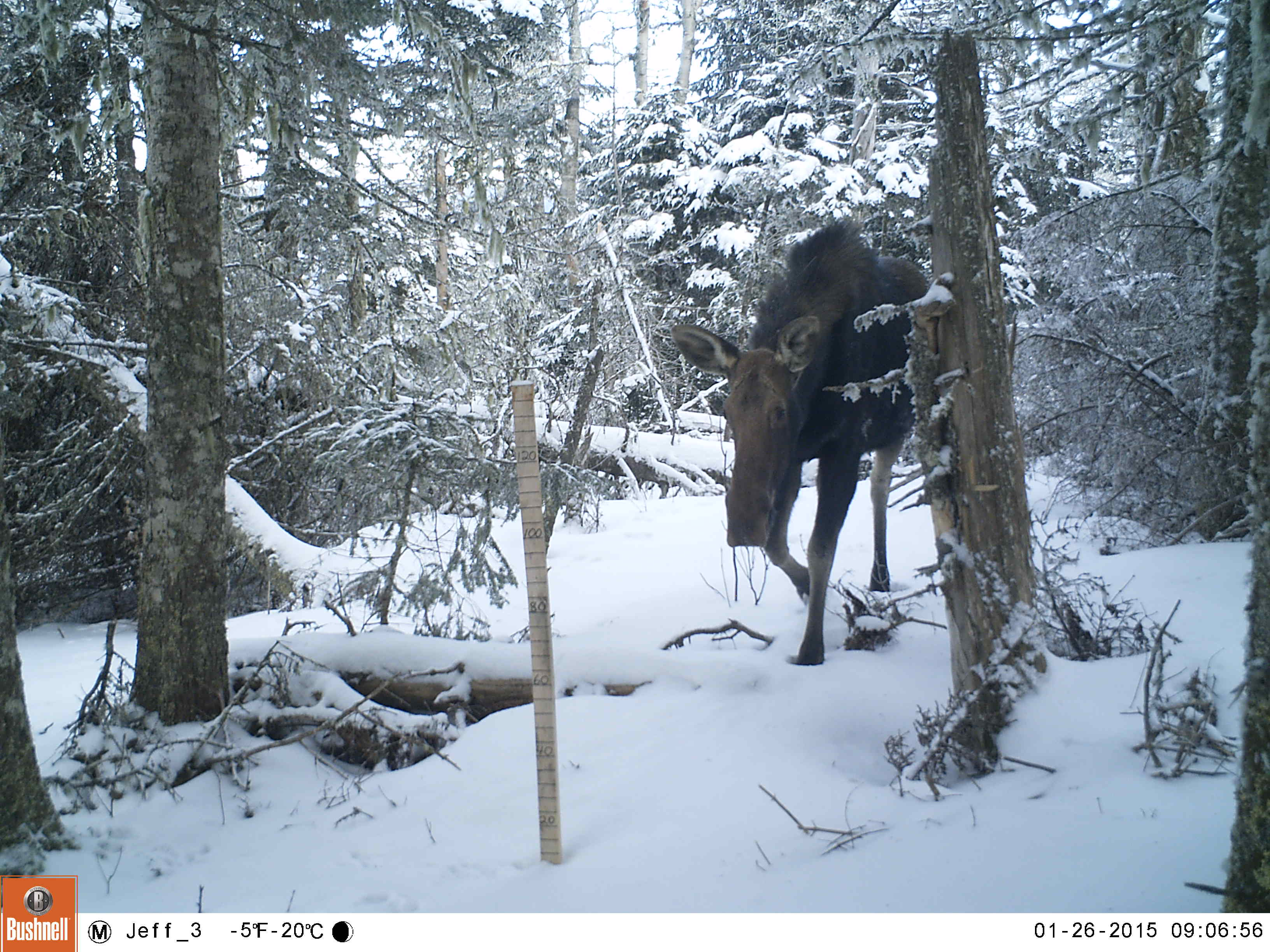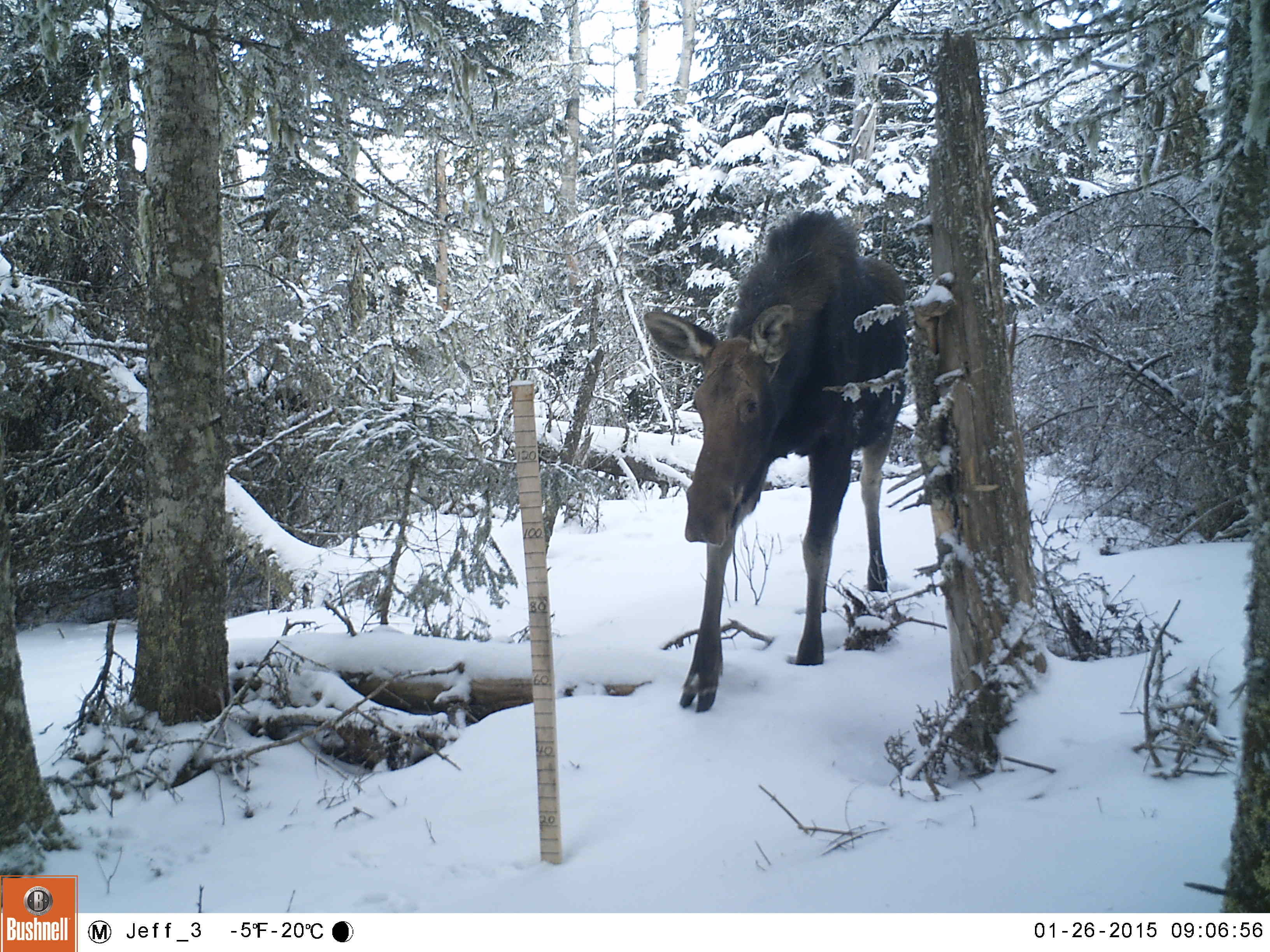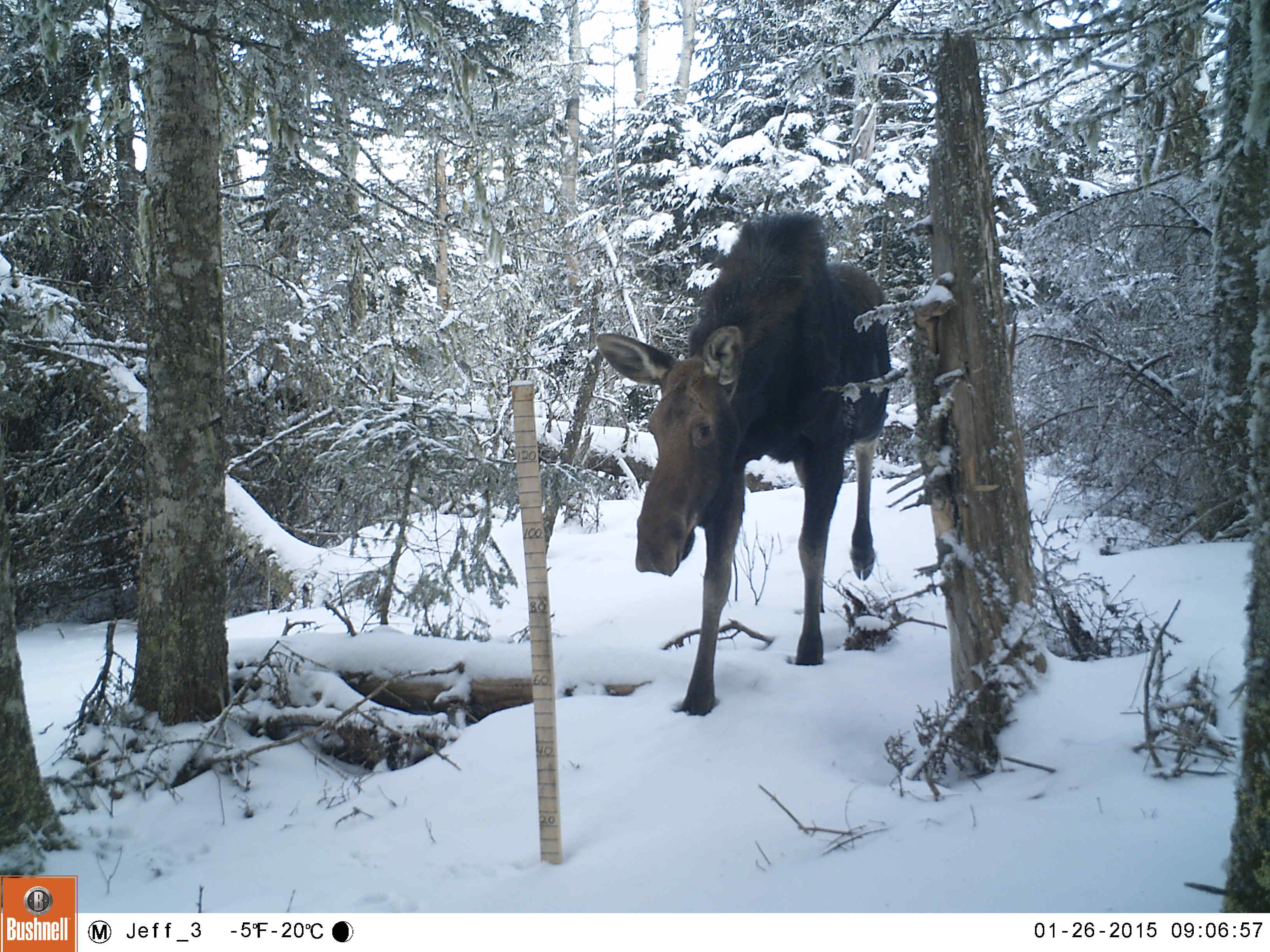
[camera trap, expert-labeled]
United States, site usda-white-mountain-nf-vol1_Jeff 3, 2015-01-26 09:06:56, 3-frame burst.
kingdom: Animalia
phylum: Chordata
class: Mammalia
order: Artiodactyla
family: Cervidae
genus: Alces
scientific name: Alces alces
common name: moose